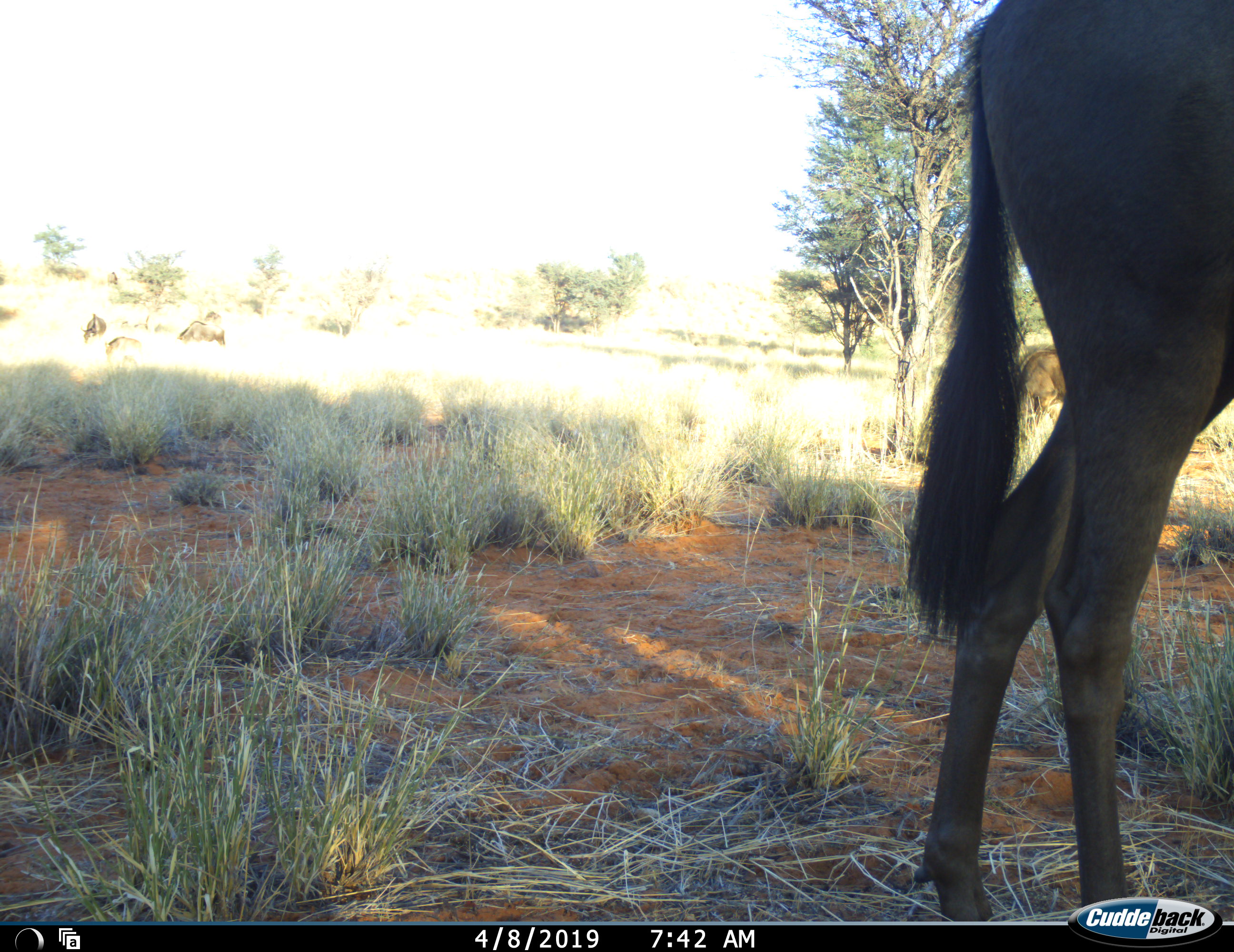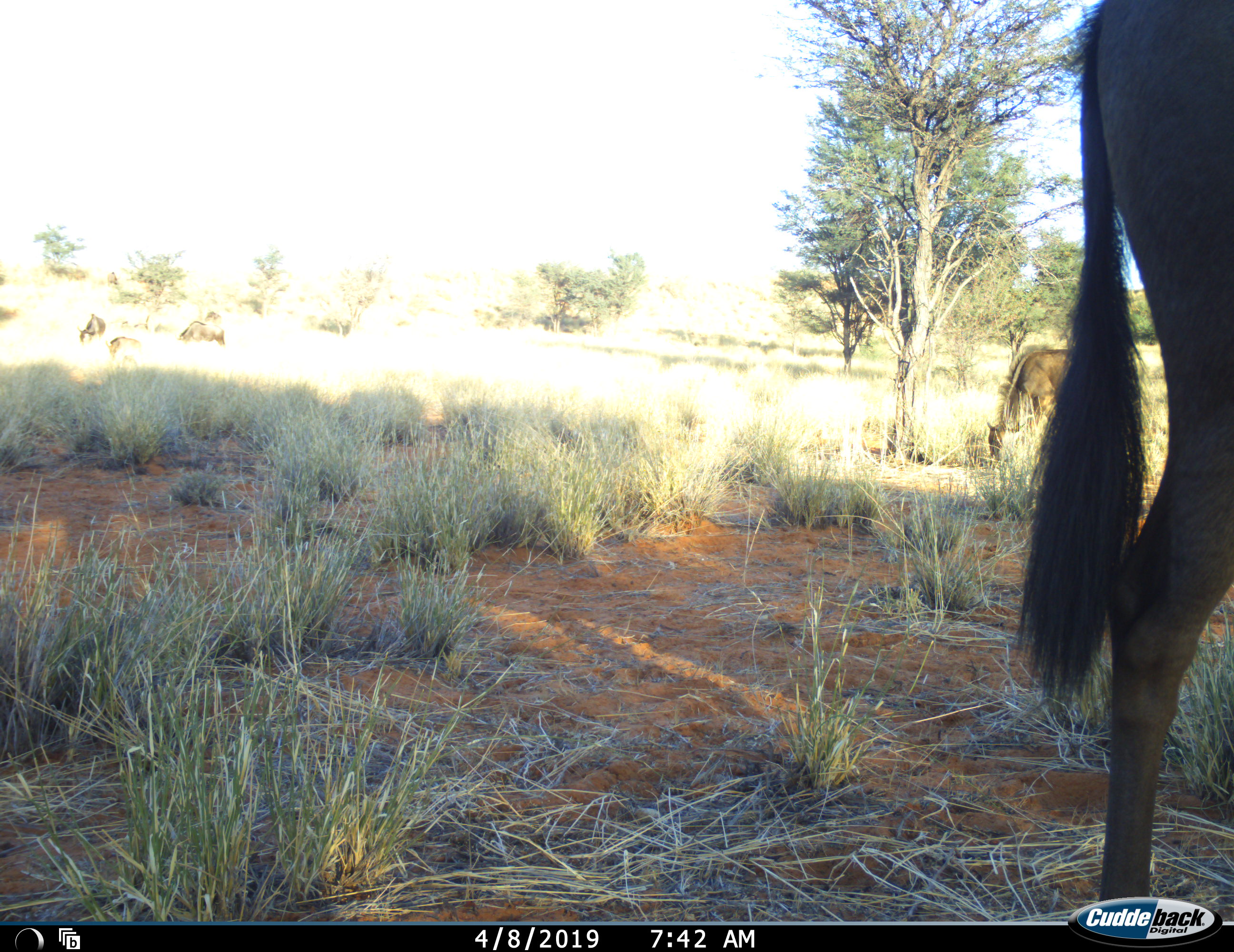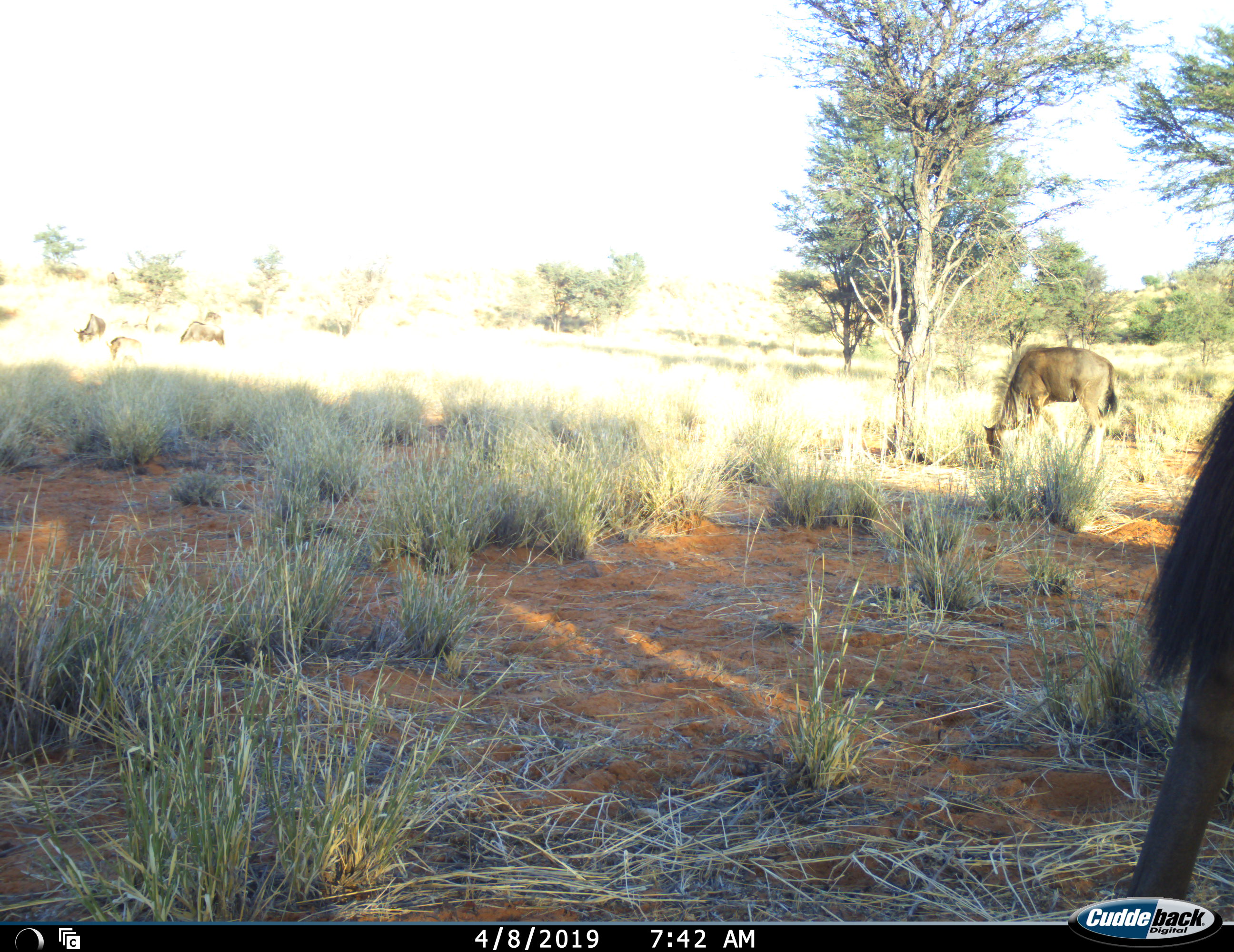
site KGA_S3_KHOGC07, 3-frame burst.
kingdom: Animalia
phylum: Chordata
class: Mammalia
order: Artiodactyla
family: Bovidae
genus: Connochaetes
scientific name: Connochaetes taurinus taurinus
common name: blue wildebeest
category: wildebeestblue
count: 2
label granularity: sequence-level